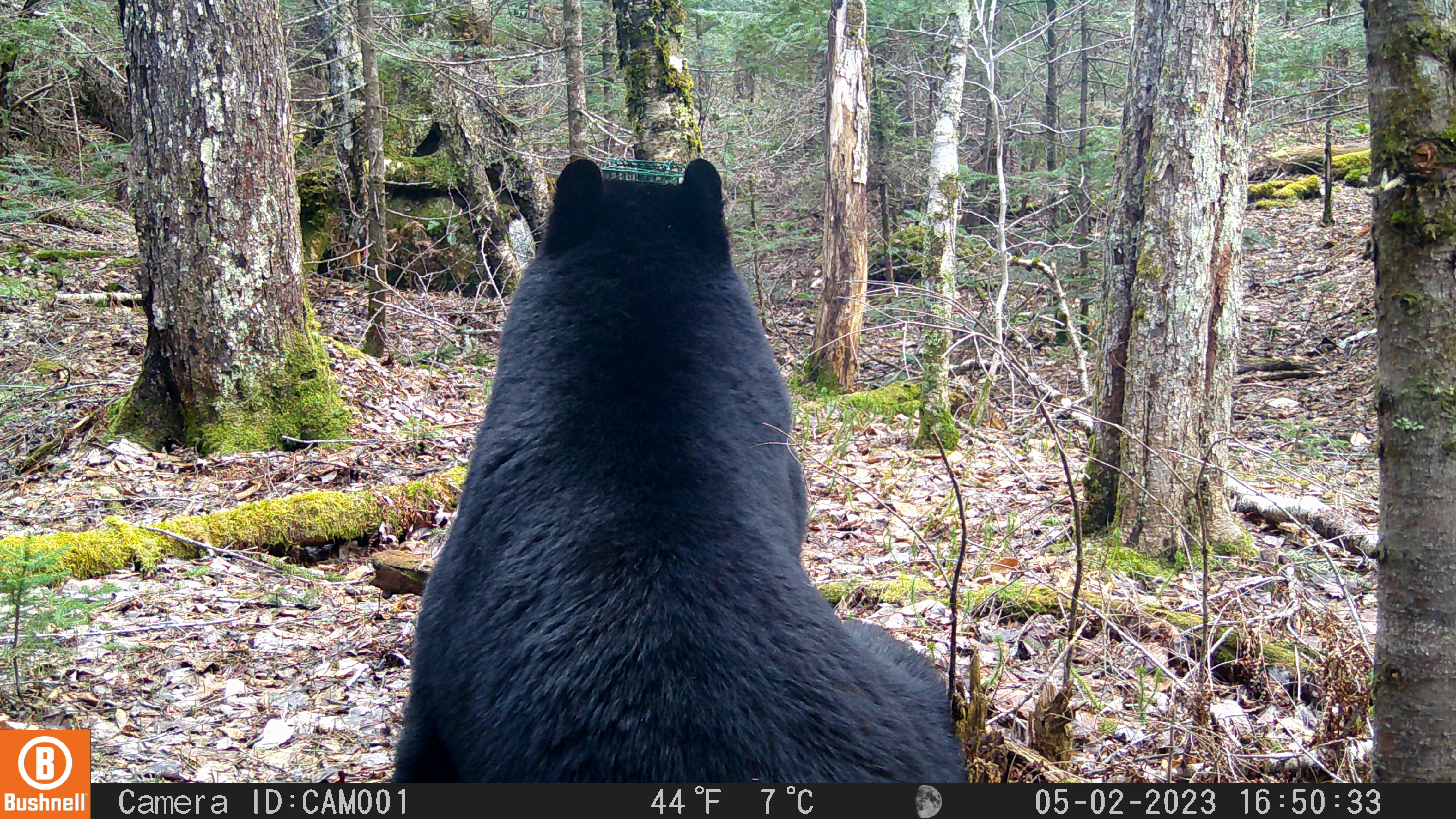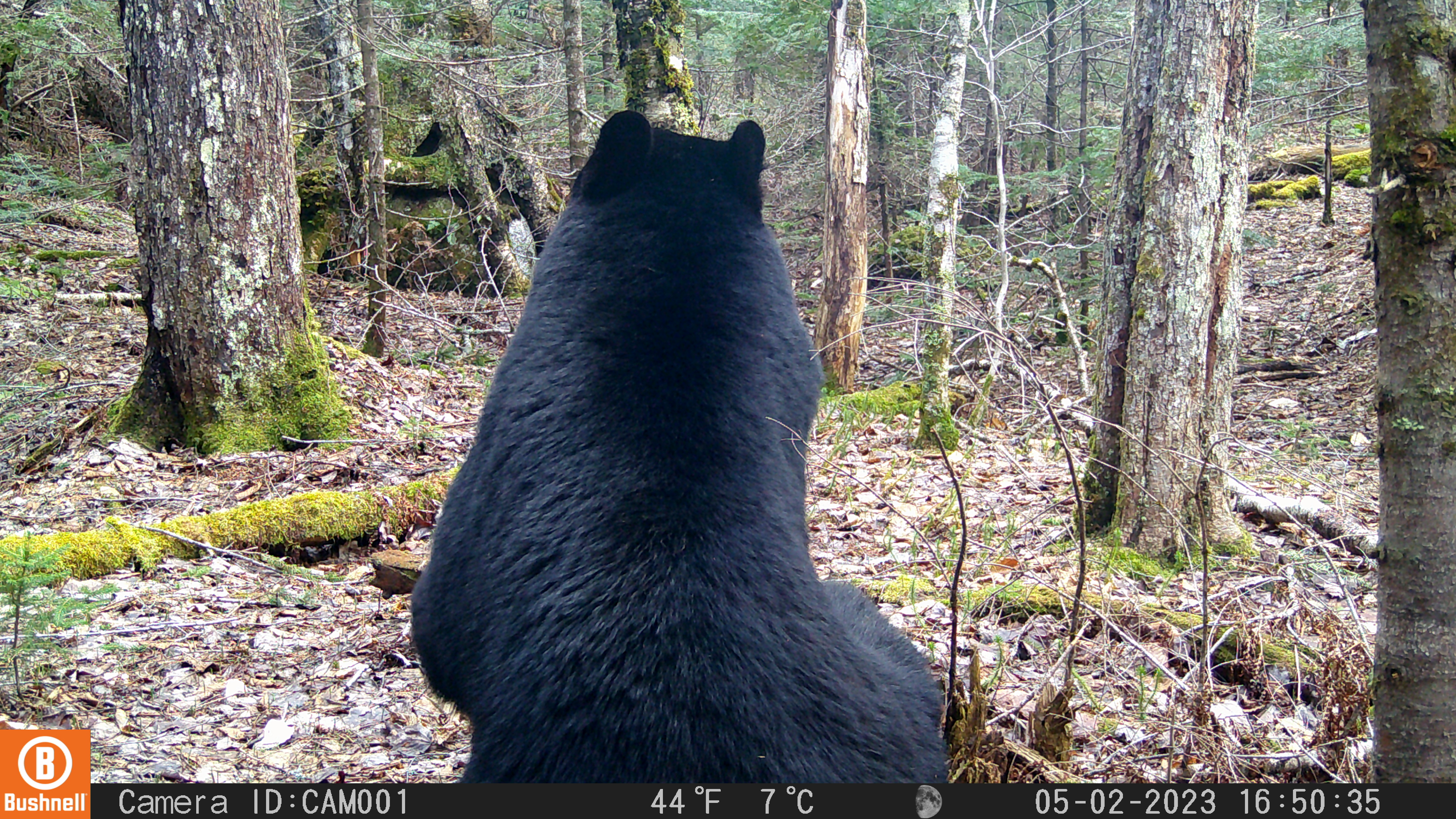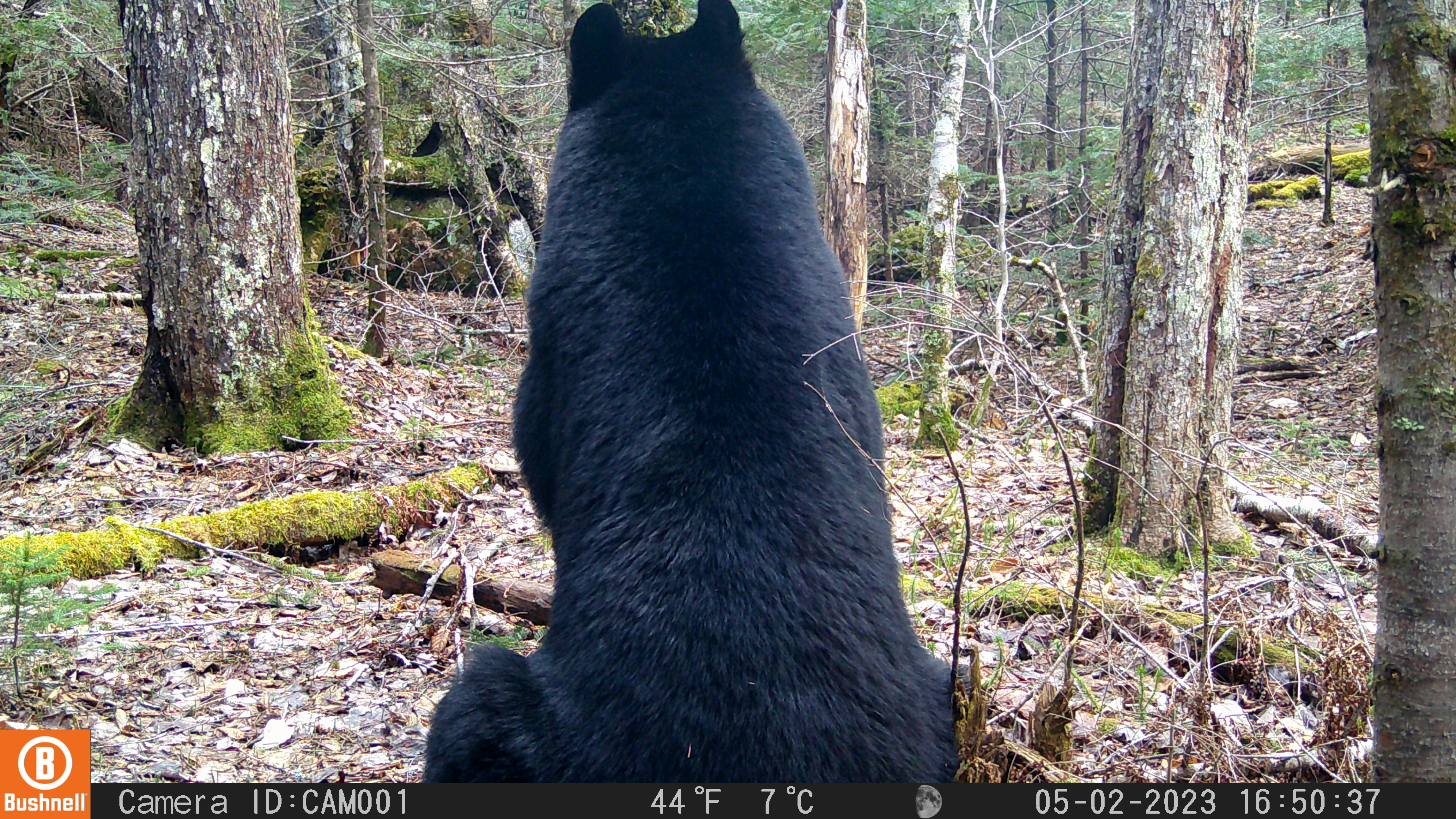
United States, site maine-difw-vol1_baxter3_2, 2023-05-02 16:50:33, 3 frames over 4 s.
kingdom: Animalia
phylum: Chordata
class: Mammalia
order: Carnivora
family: Ursidae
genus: Ursus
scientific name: Ursus americanus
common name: black bear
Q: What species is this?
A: Black bear (Ursus americanus).